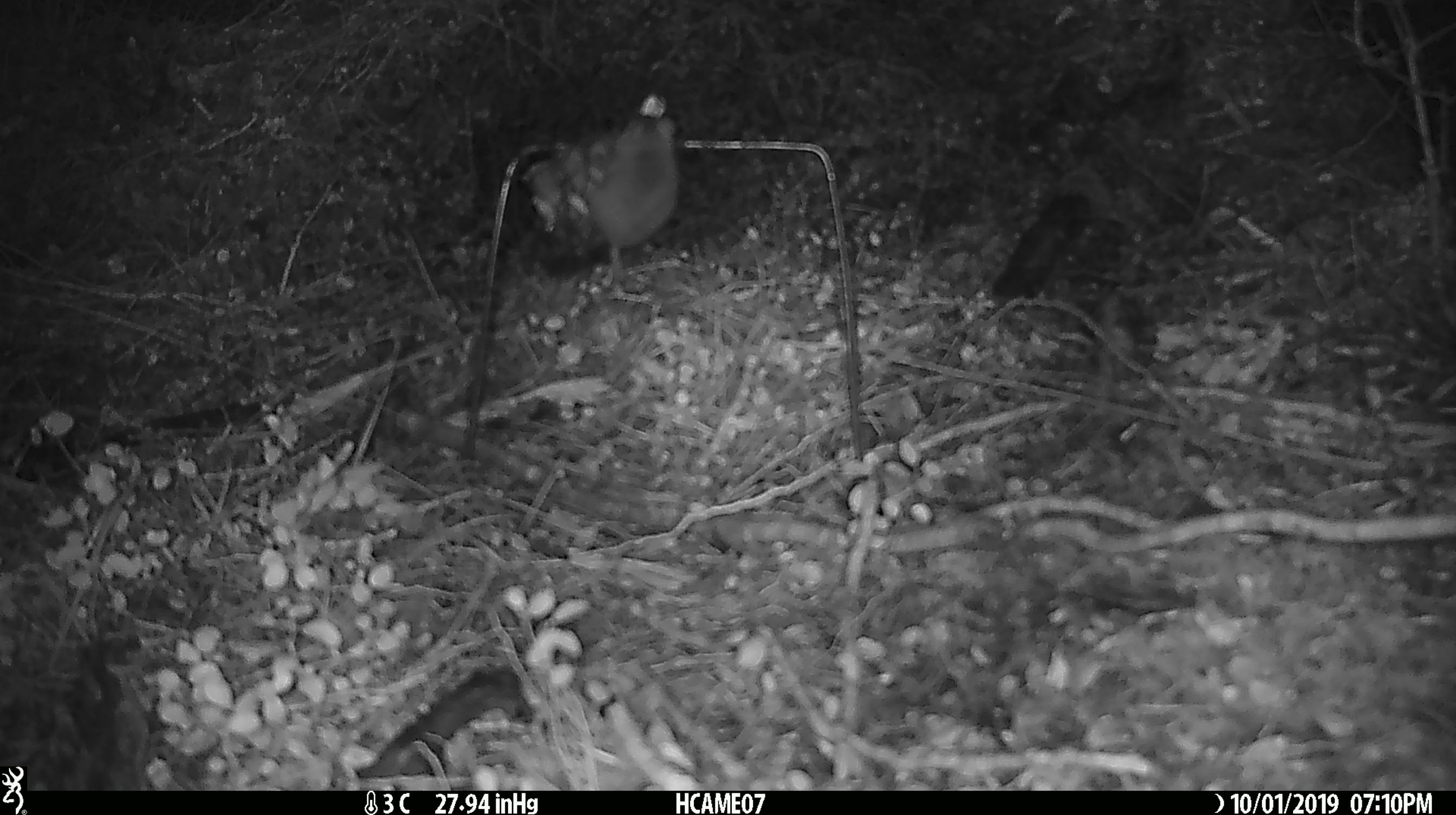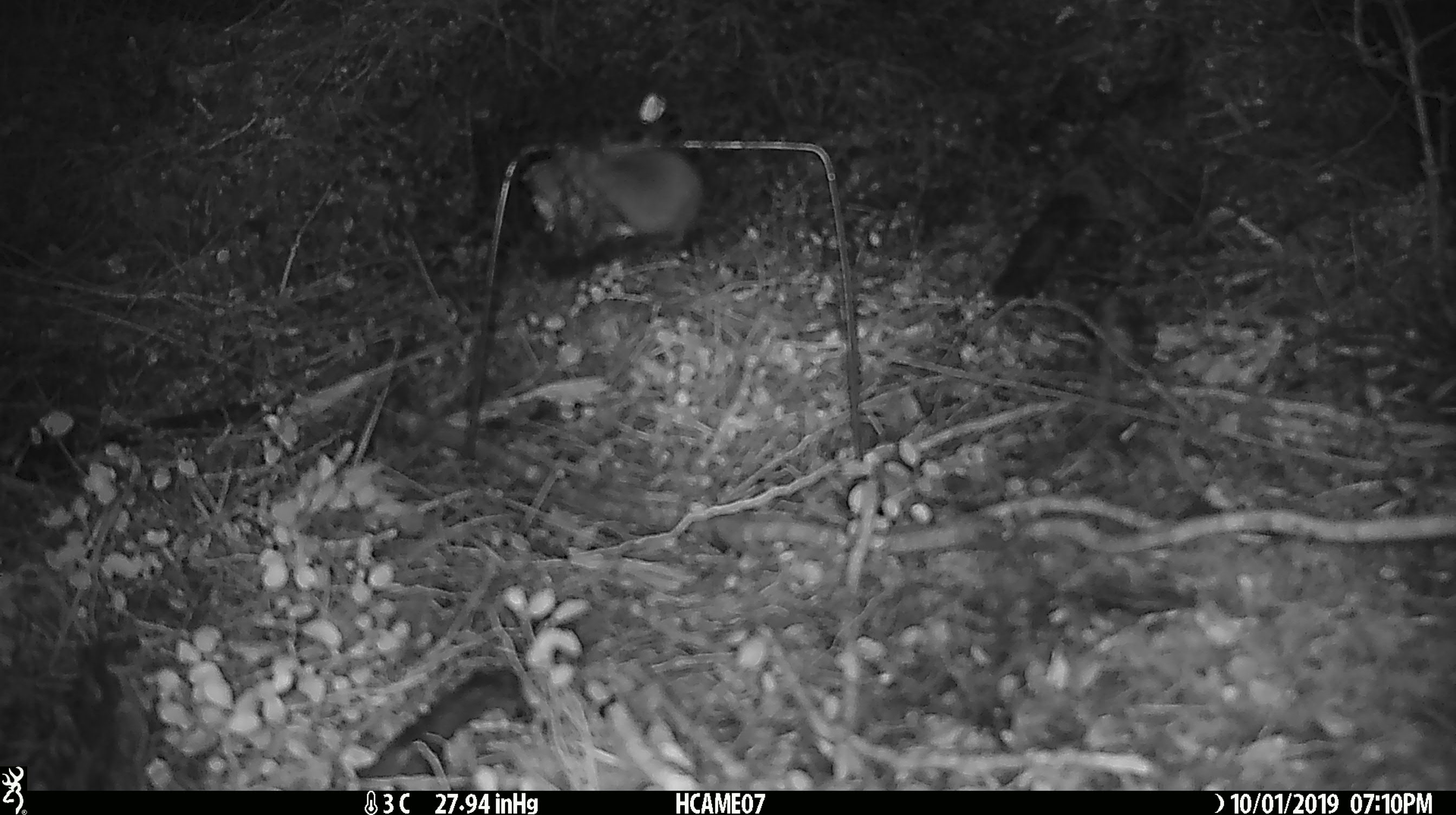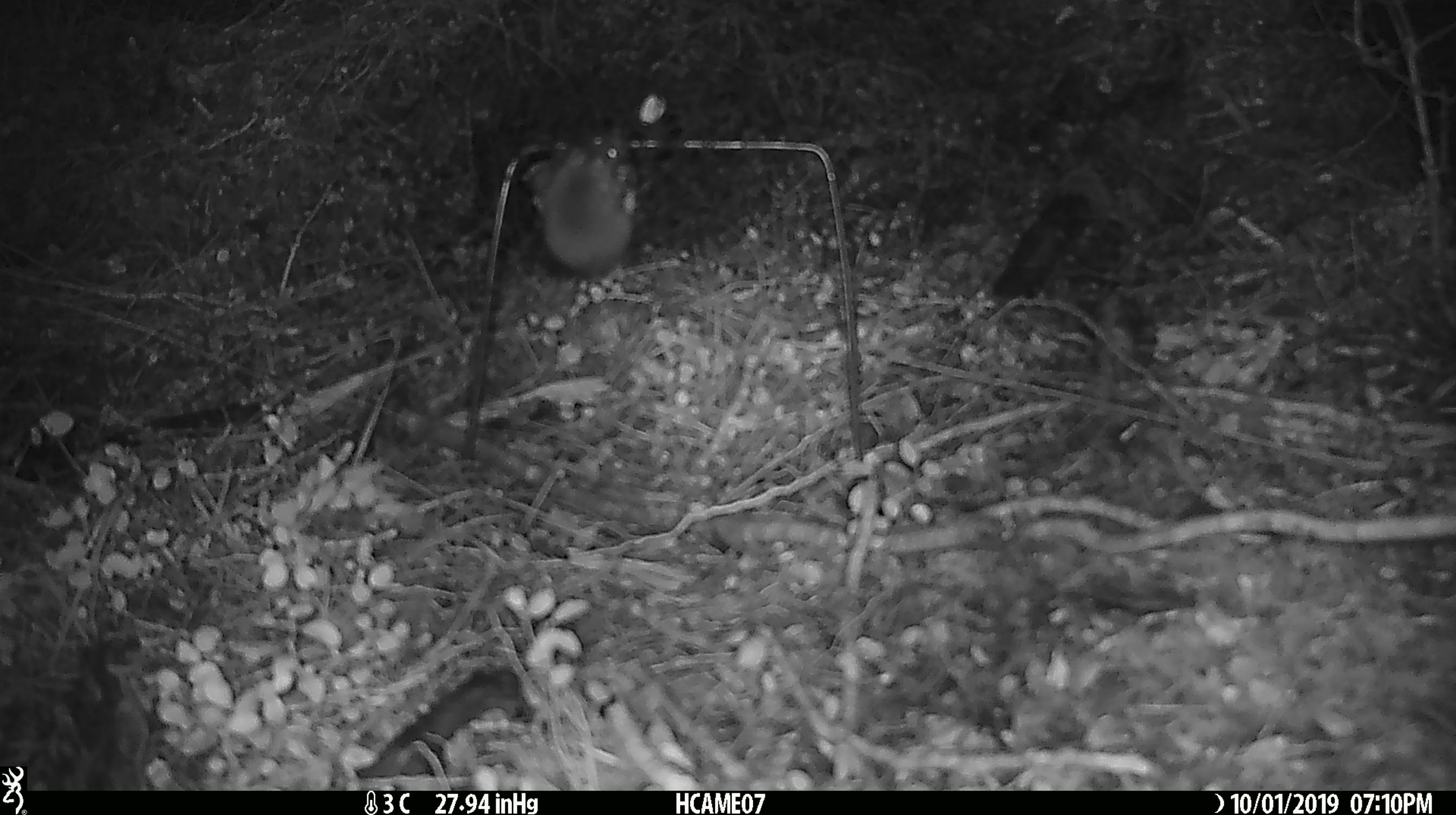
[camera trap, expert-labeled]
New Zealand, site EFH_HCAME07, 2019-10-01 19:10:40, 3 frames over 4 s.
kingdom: Animalia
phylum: Chordata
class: Mammalia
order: Rodentia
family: Muridae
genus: Mus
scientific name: Mus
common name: mouse